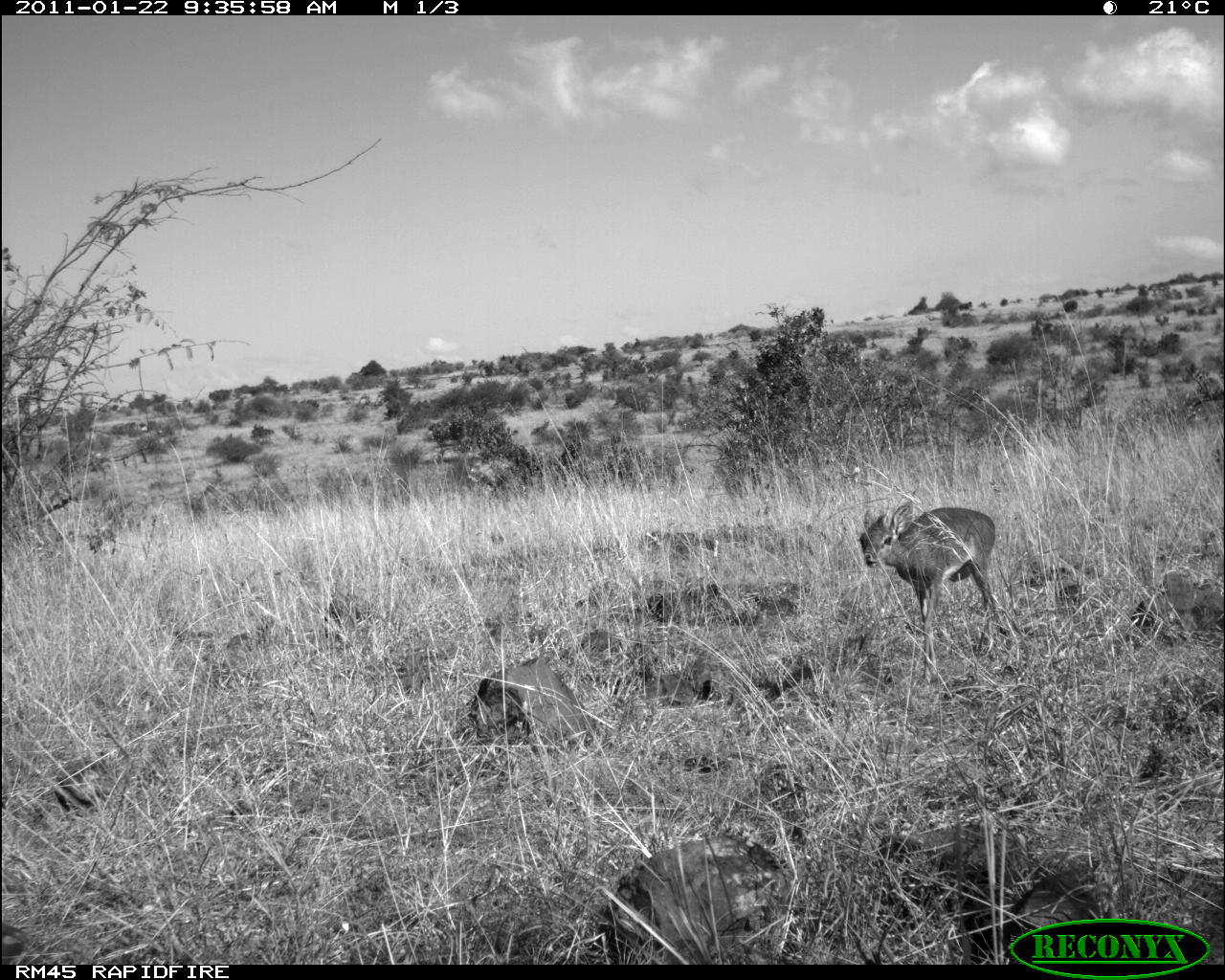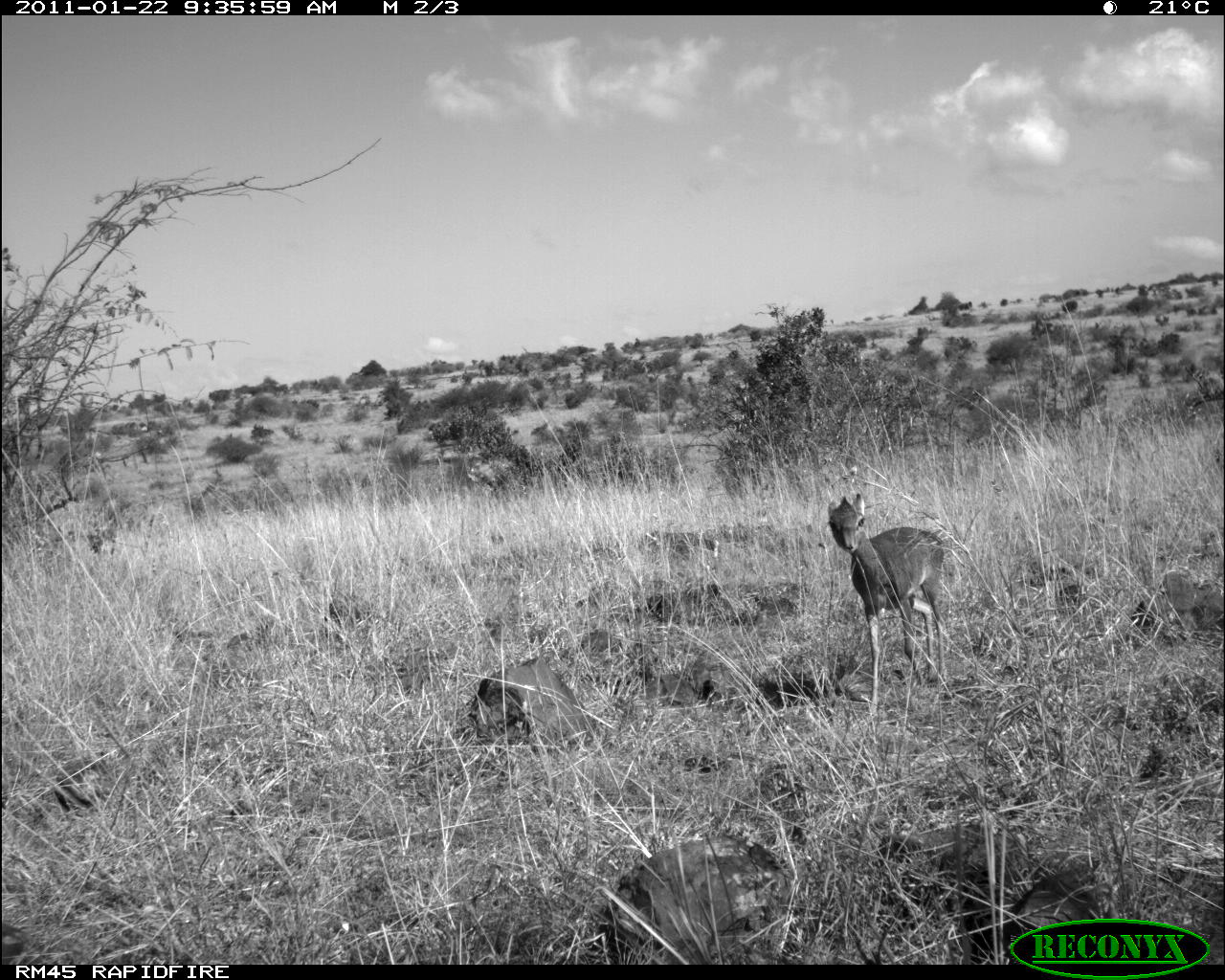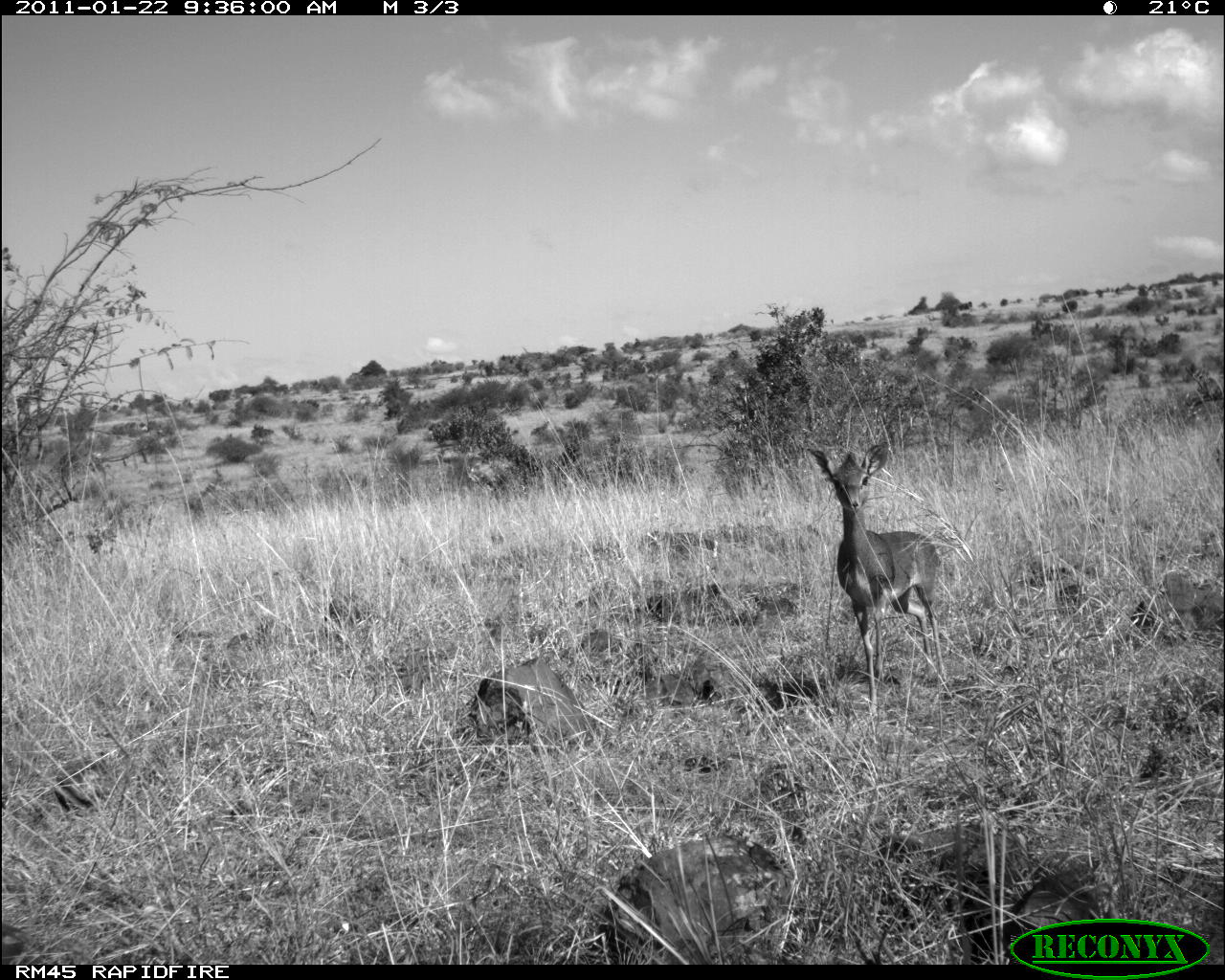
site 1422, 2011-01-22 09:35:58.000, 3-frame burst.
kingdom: Animalia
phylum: Chordata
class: Mammalia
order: Artiodactyla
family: Bovidae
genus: Madoqua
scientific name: Madoqua guentheri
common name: günther's dik-dik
Madoqua guentheri (günther's dik-dik), count 1.